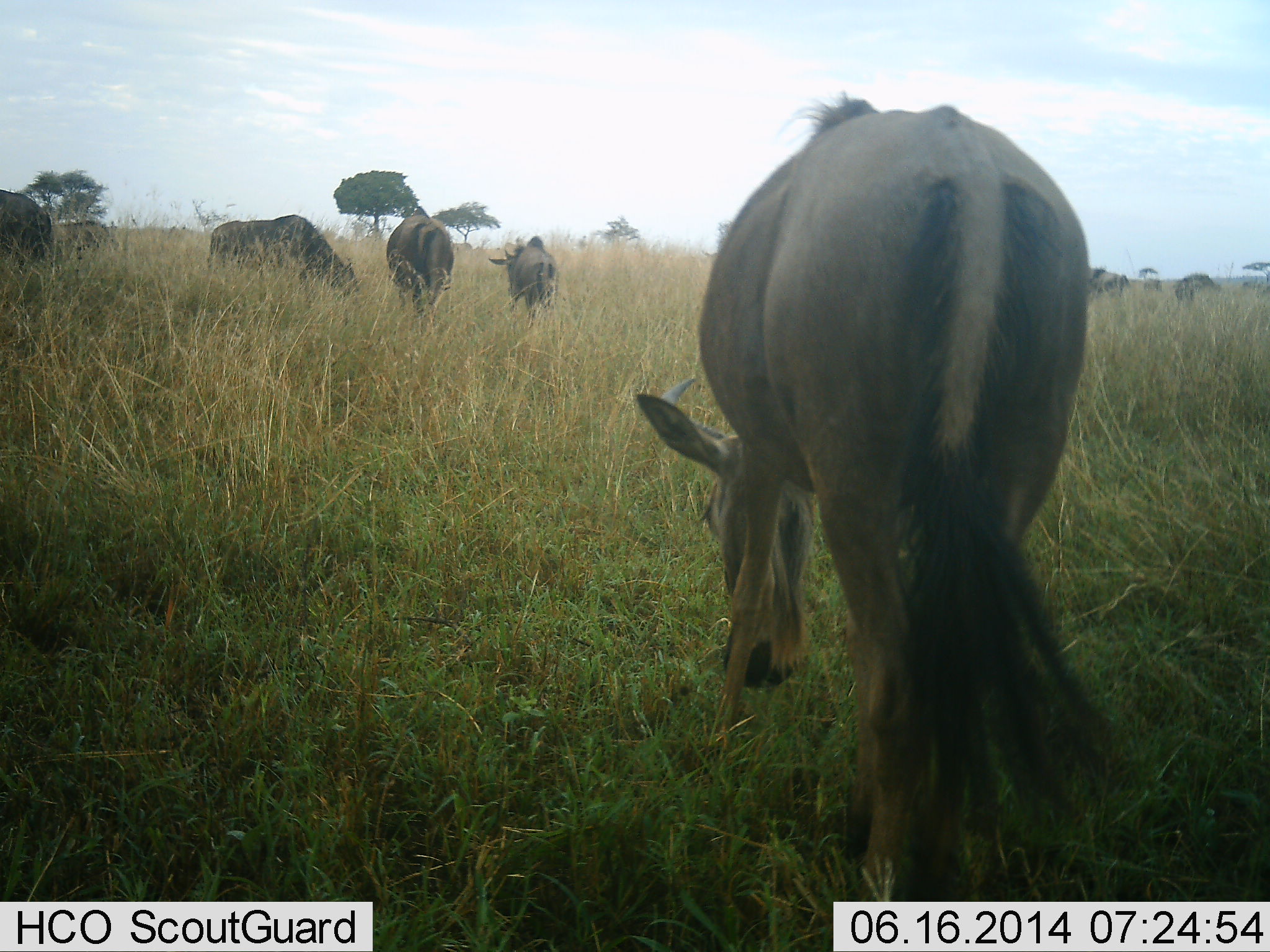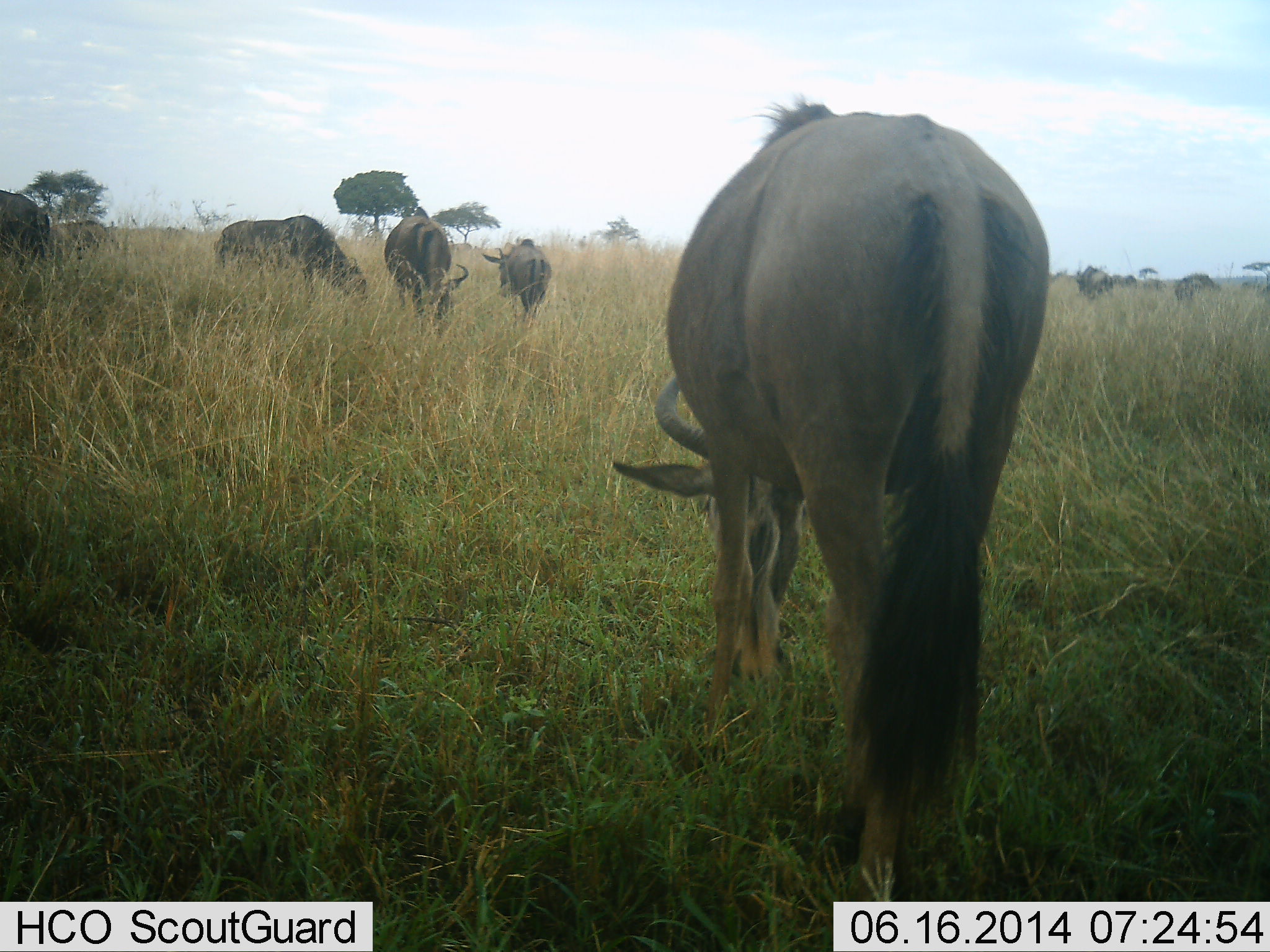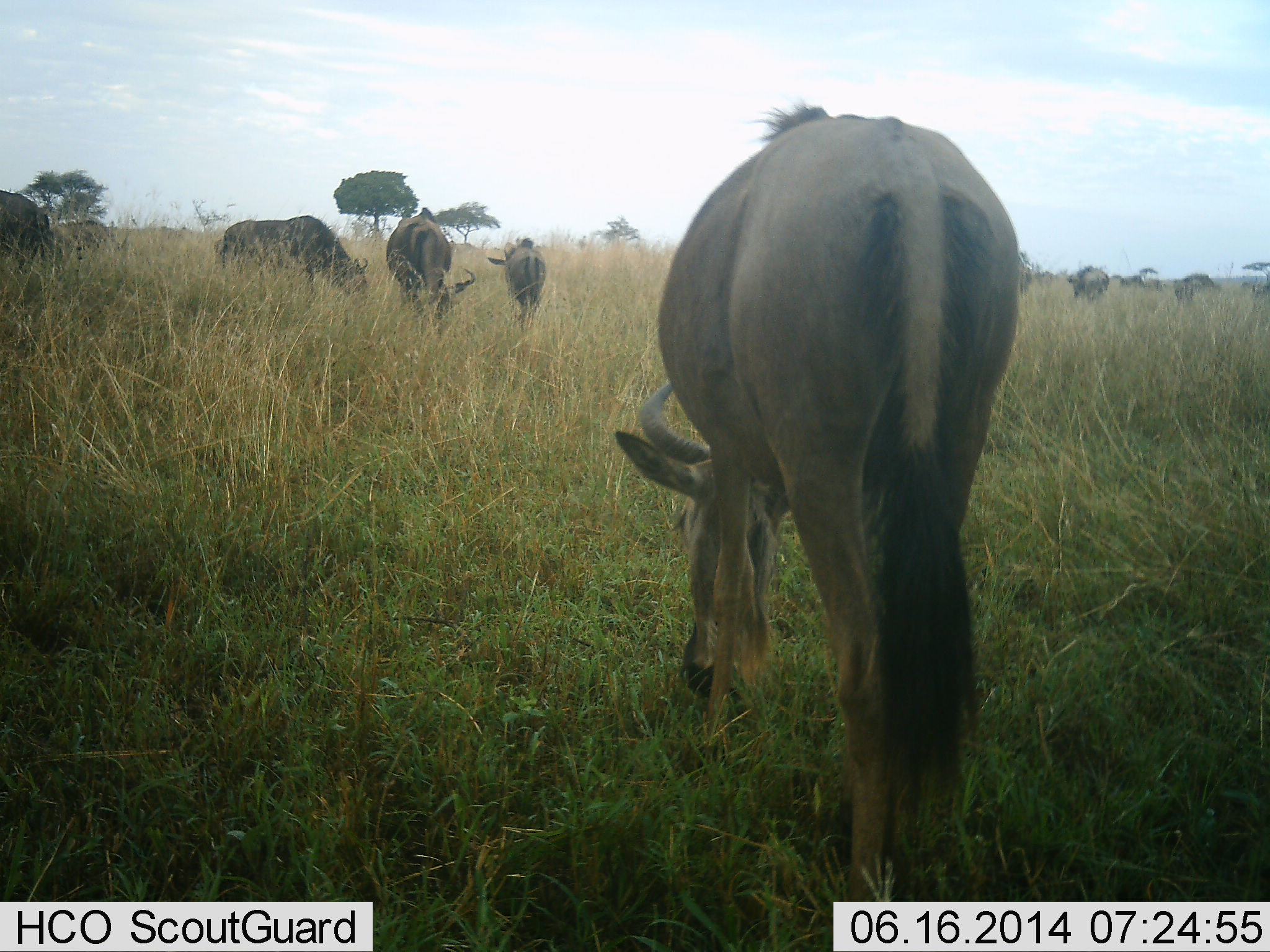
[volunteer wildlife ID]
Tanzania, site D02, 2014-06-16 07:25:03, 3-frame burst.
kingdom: Animalia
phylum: Chordata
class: Mammalia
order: Artiodactyla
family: Bovidae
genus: Connochaetes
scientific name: Connochaetes taurinus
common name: blue wildebeest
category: wildebeest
Wildebeest (blue wildebeest) (Connochaetes taurinus), count 6. Behavior (volunteer vote fractions): standing 40%, resting 0%, moving 40%, interacting 10%. Young present (vote fraction): 10%. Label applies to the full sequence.